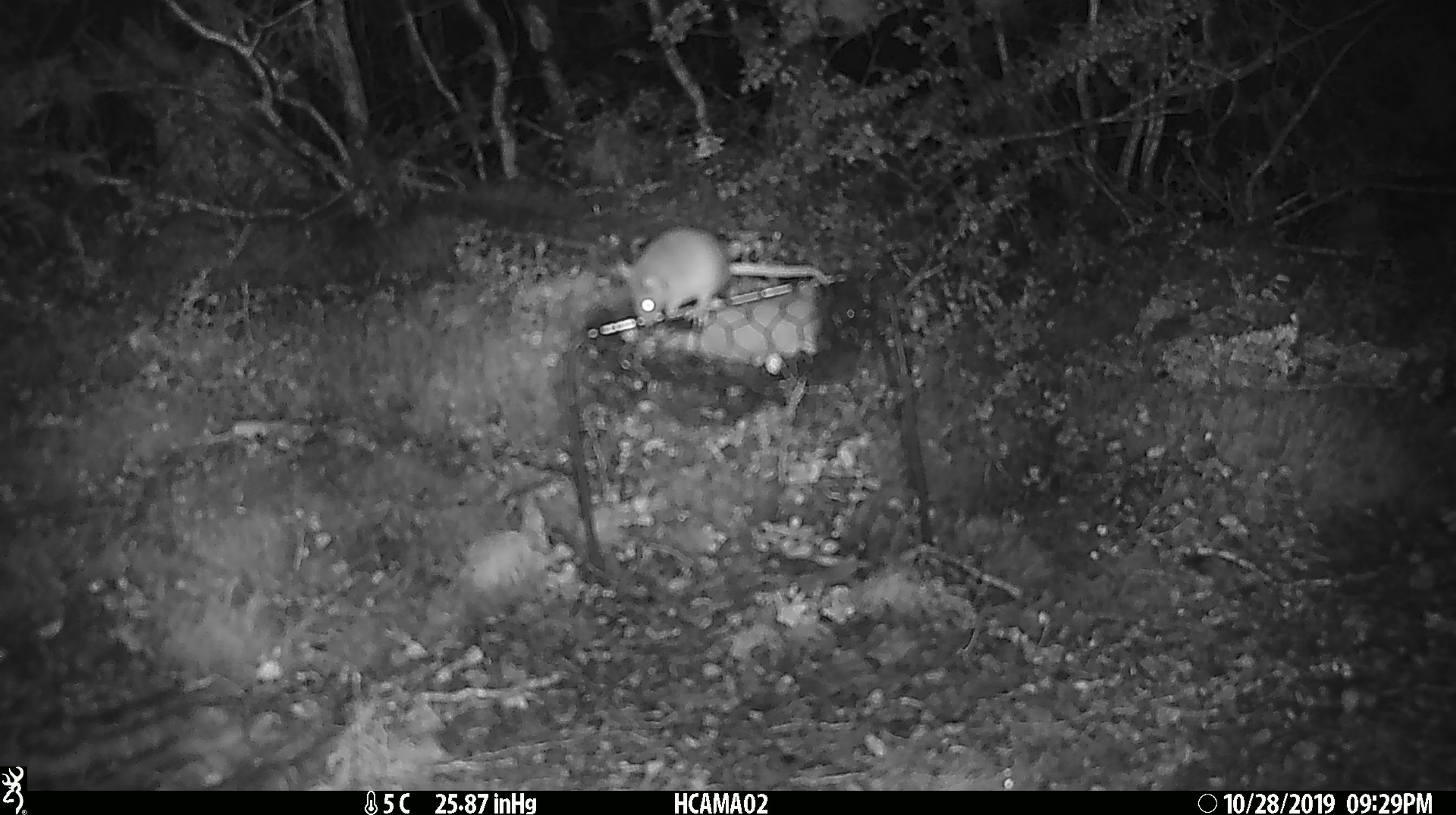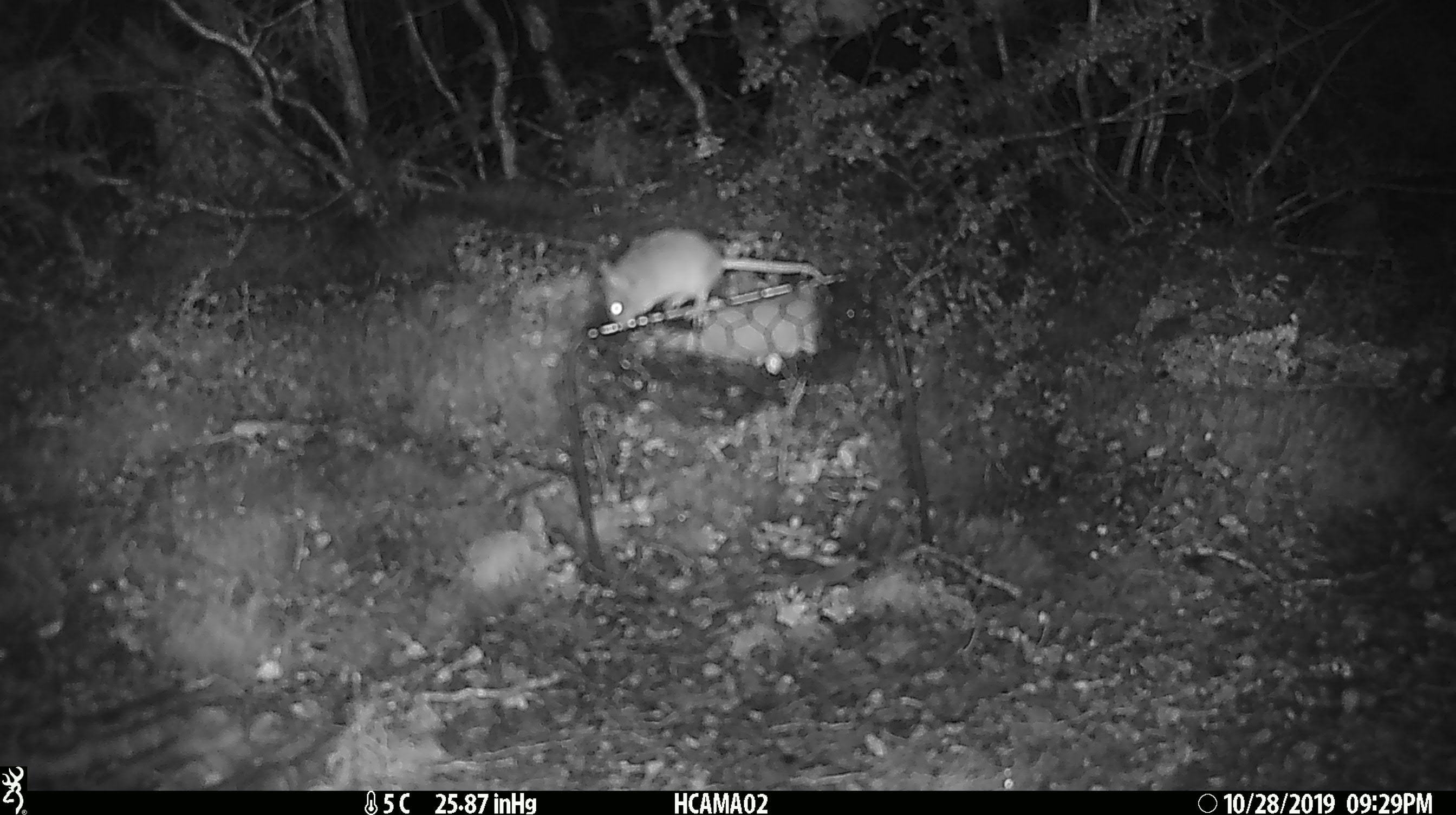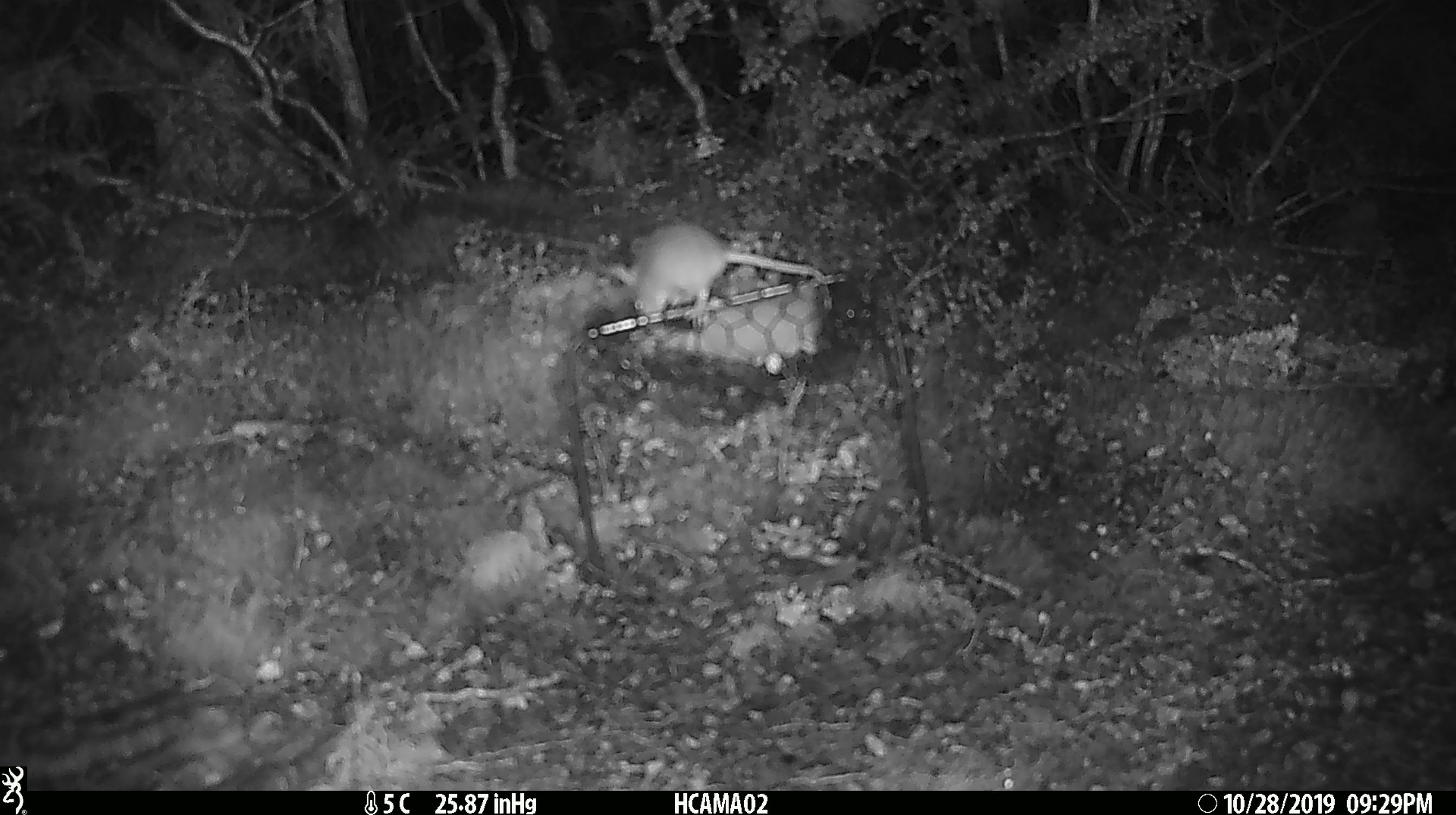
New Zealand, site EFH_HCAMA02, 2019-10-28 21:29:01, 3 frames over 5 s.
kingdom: Animalia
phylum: Chordata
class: Mammalia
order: Rodentia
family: Muridae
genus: Mus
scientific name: Mus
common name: mouse